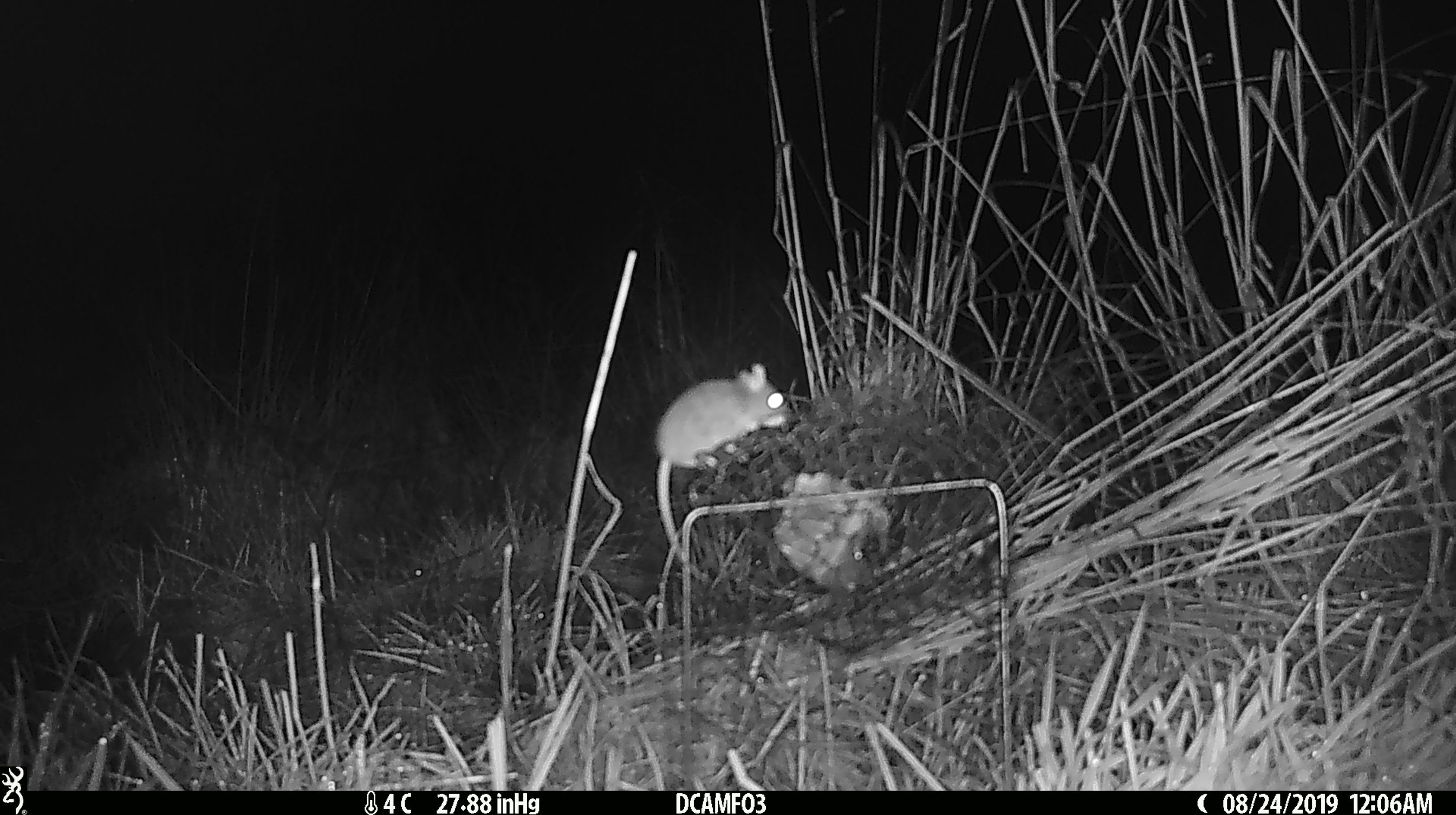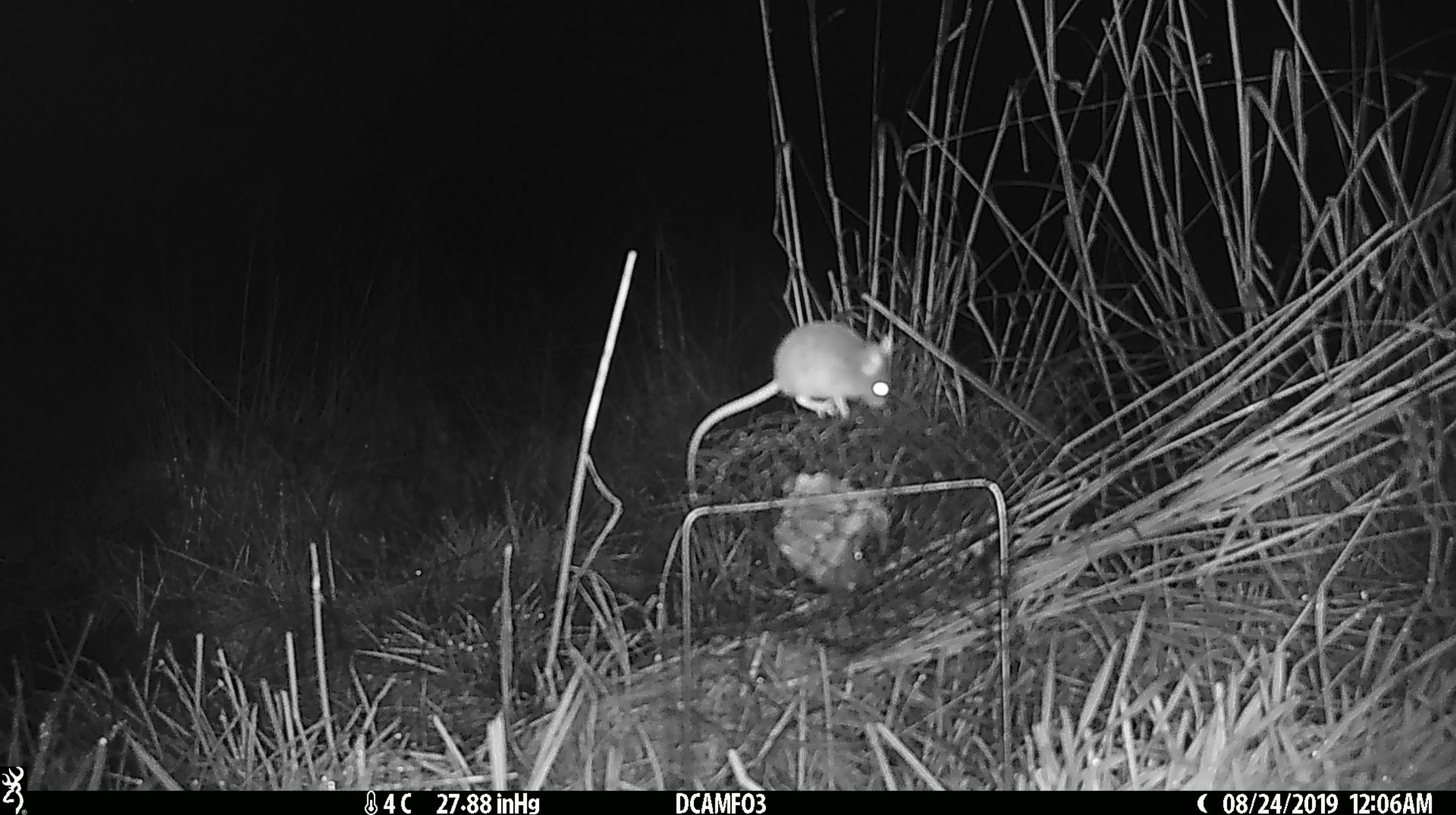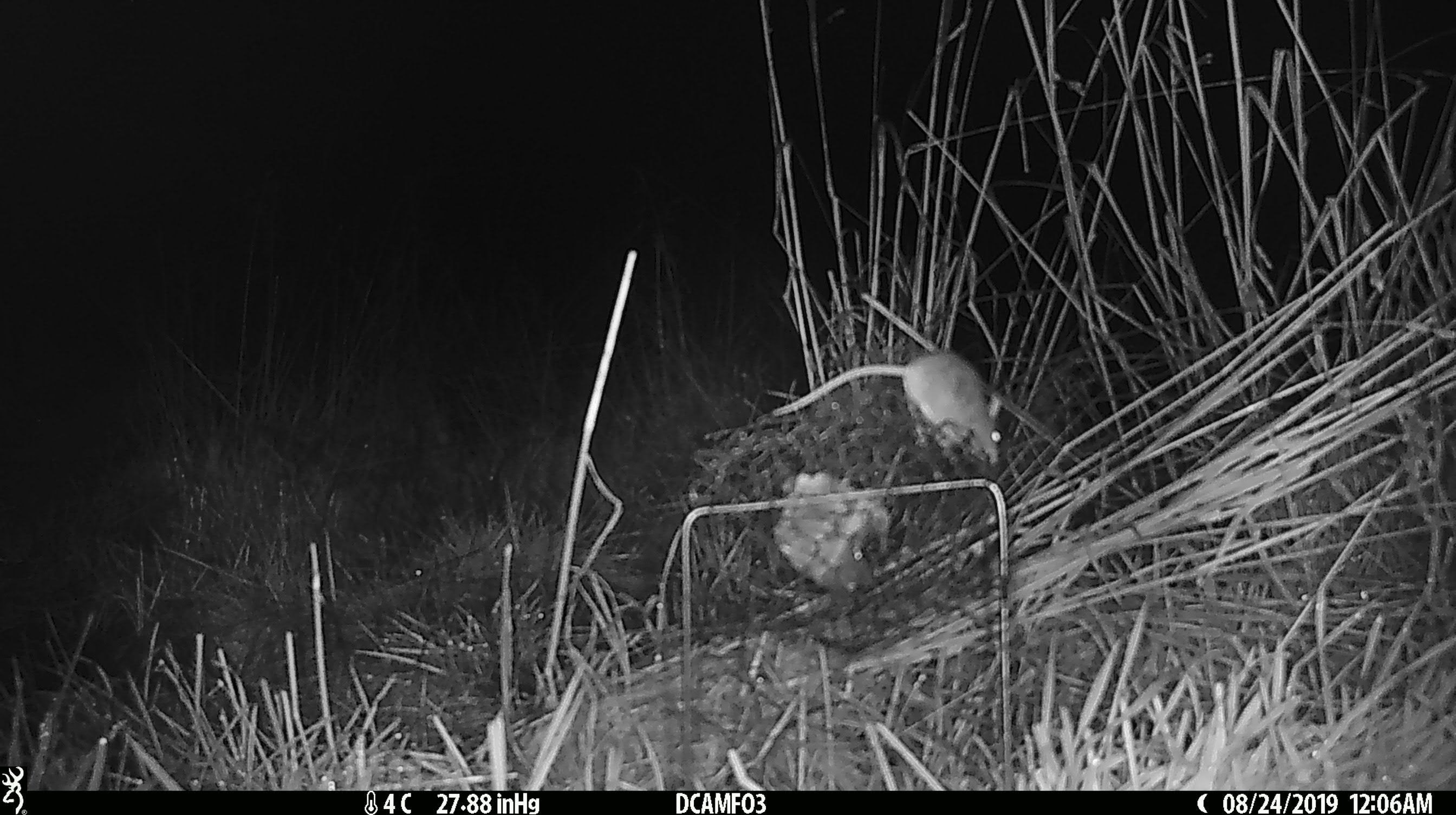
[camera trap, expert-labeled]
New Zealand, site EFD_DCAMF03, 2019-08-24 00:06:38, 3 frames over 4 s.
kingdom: Animalia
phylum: Chordata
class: Mammalia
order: Rodentia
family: Muridae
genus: Mus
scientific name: Mus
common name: mouse